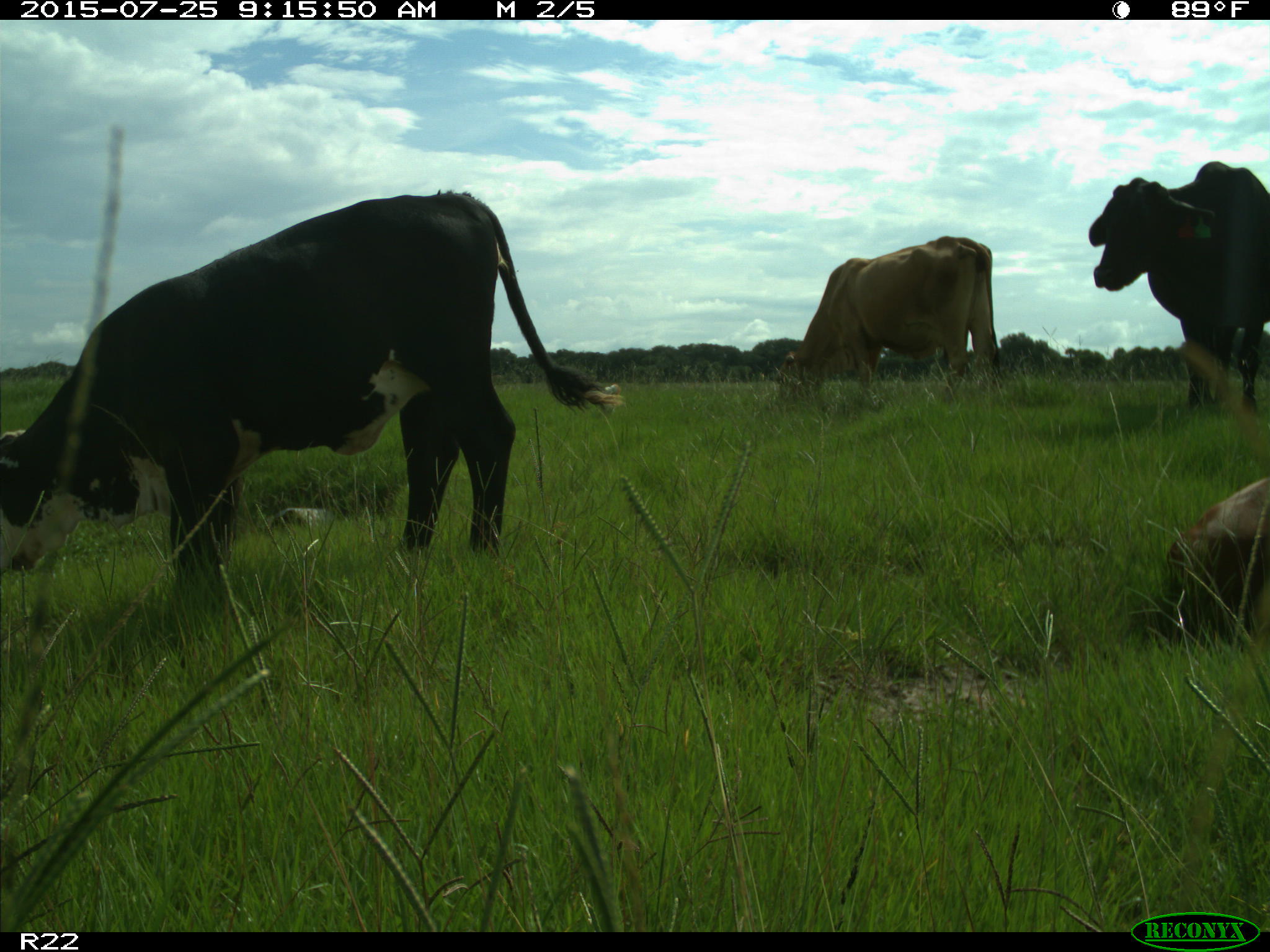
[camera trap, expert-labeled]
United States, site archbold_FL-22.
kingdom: Animalia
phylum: Chordata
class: Mammalia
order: Artiodactyla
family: Bovidae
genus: Bos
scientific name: Bos taurus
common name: domestic cow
Bos taurus (domestic cow).